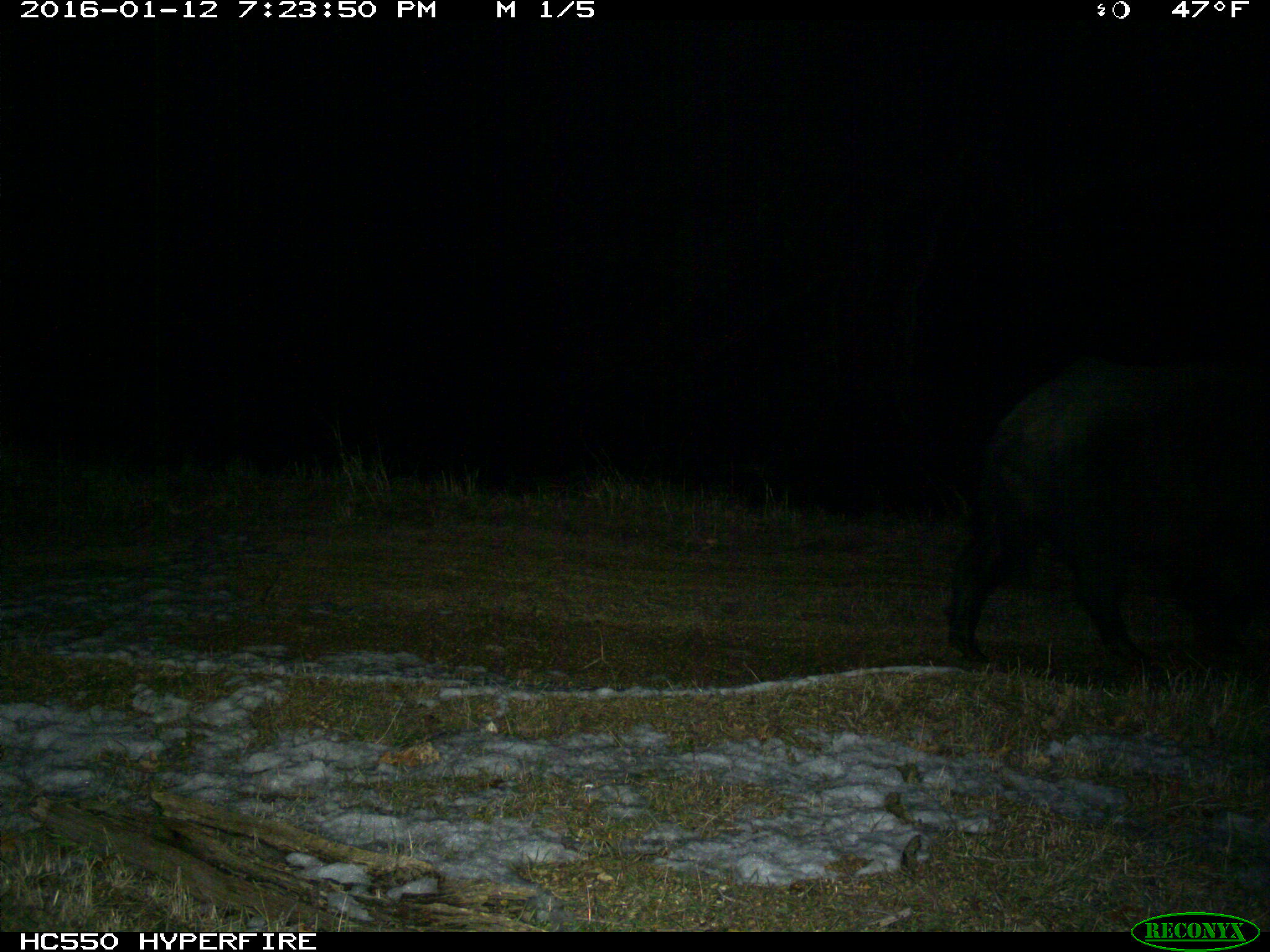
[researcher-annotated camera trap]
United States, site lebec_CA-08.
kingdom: Animalia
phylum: Chordata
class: Mammalia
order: Artiodactyla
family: Suidae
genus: Sus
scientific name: Sus scrofa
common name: wild boar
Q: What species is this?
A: Sus scrofa (wild boar).